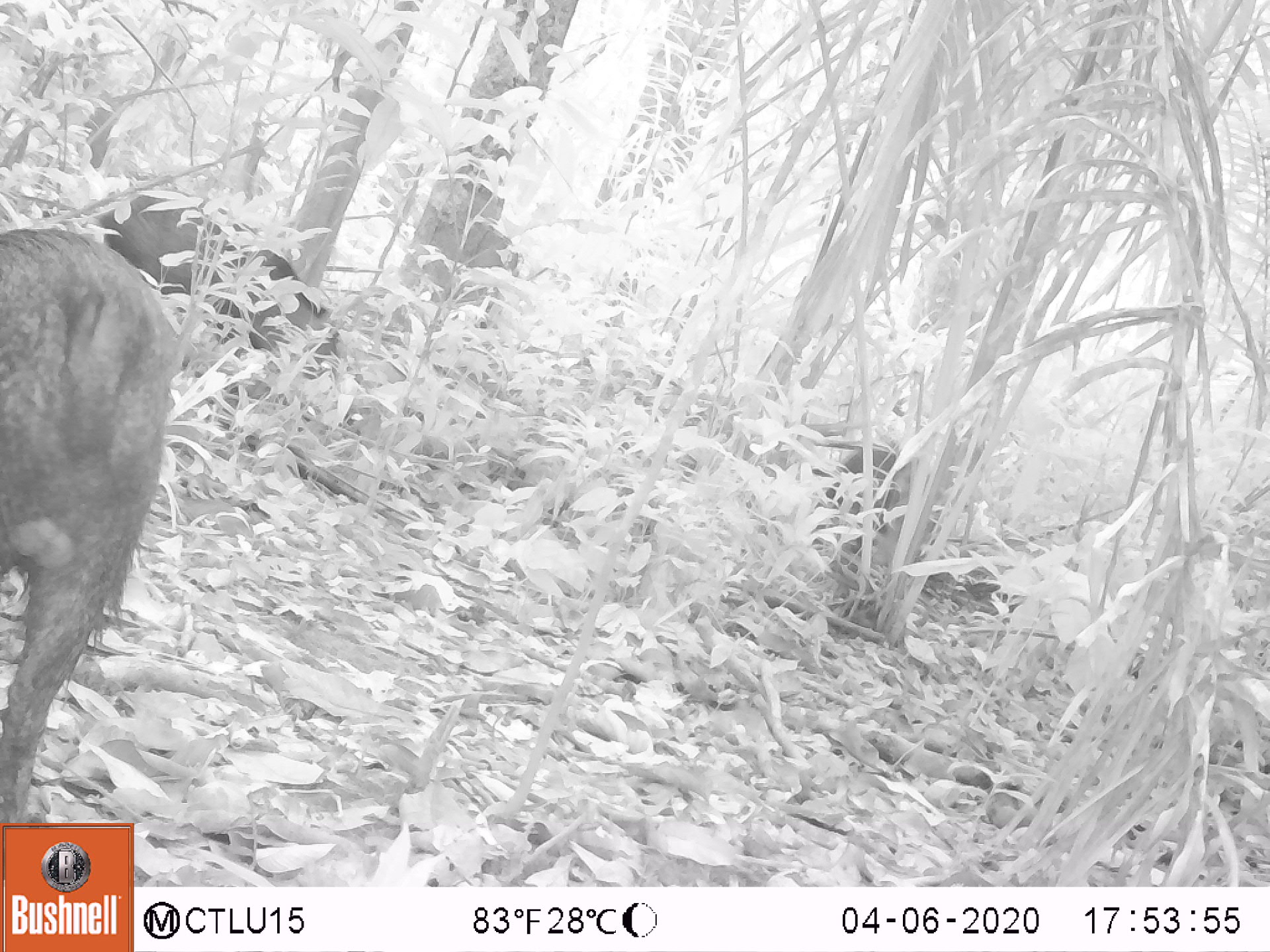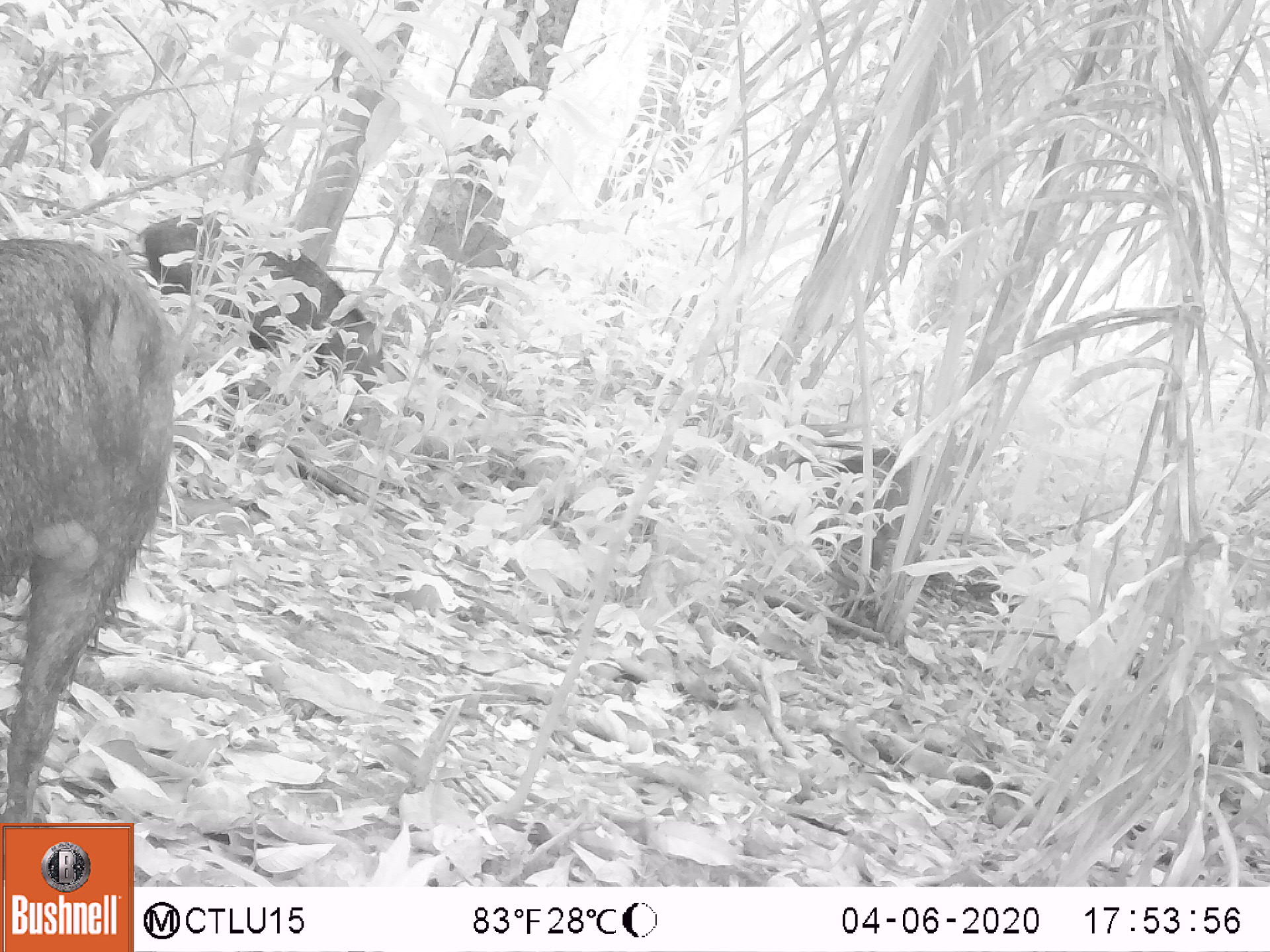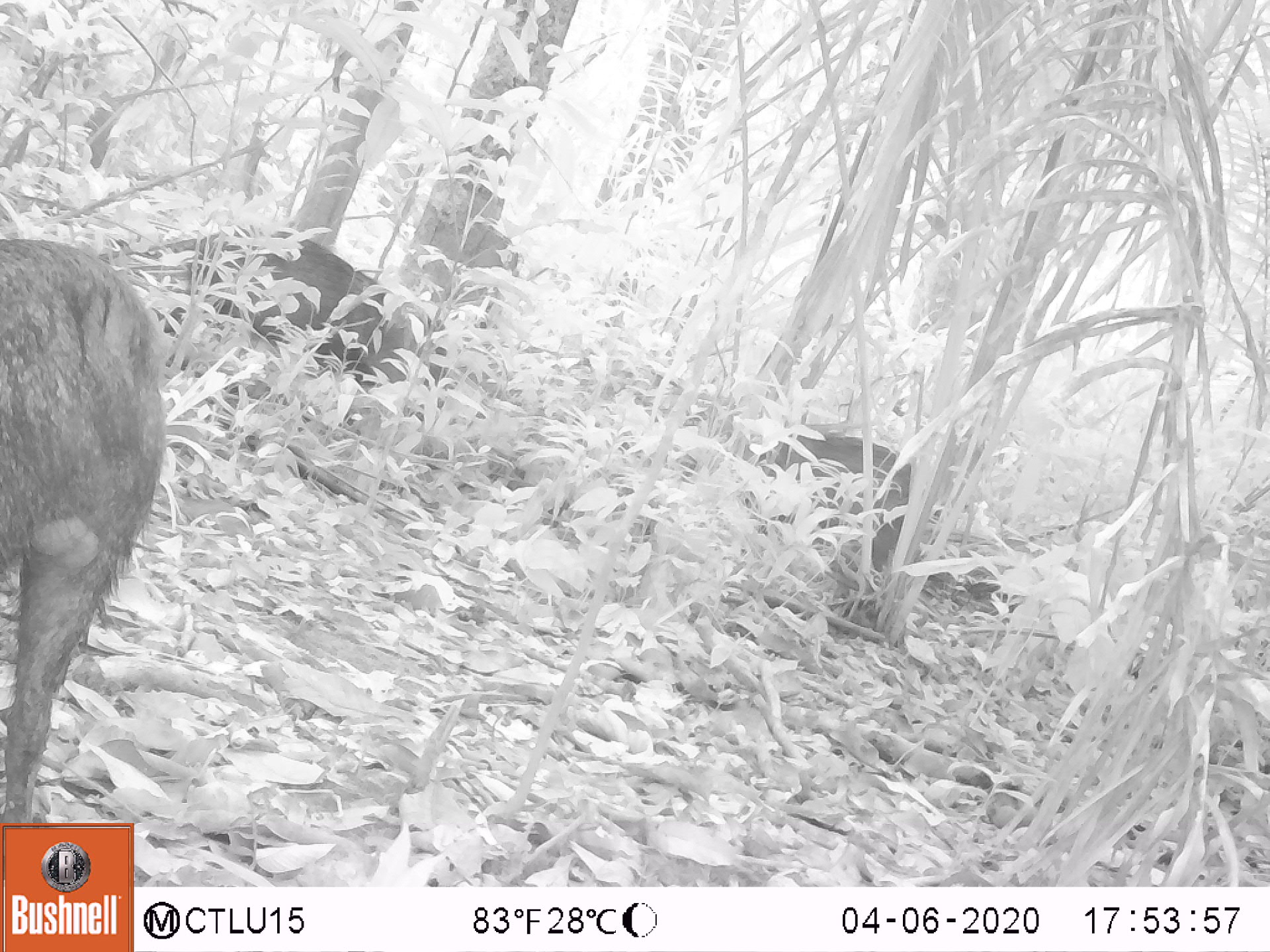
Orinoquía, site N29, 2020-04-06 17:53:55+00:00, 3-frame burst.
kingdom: Animalia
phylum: Chordata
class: Mammalia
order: Artiodactyla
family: Tayassuidae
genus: Pecari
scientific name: Pecari tajacu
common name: collared peccary